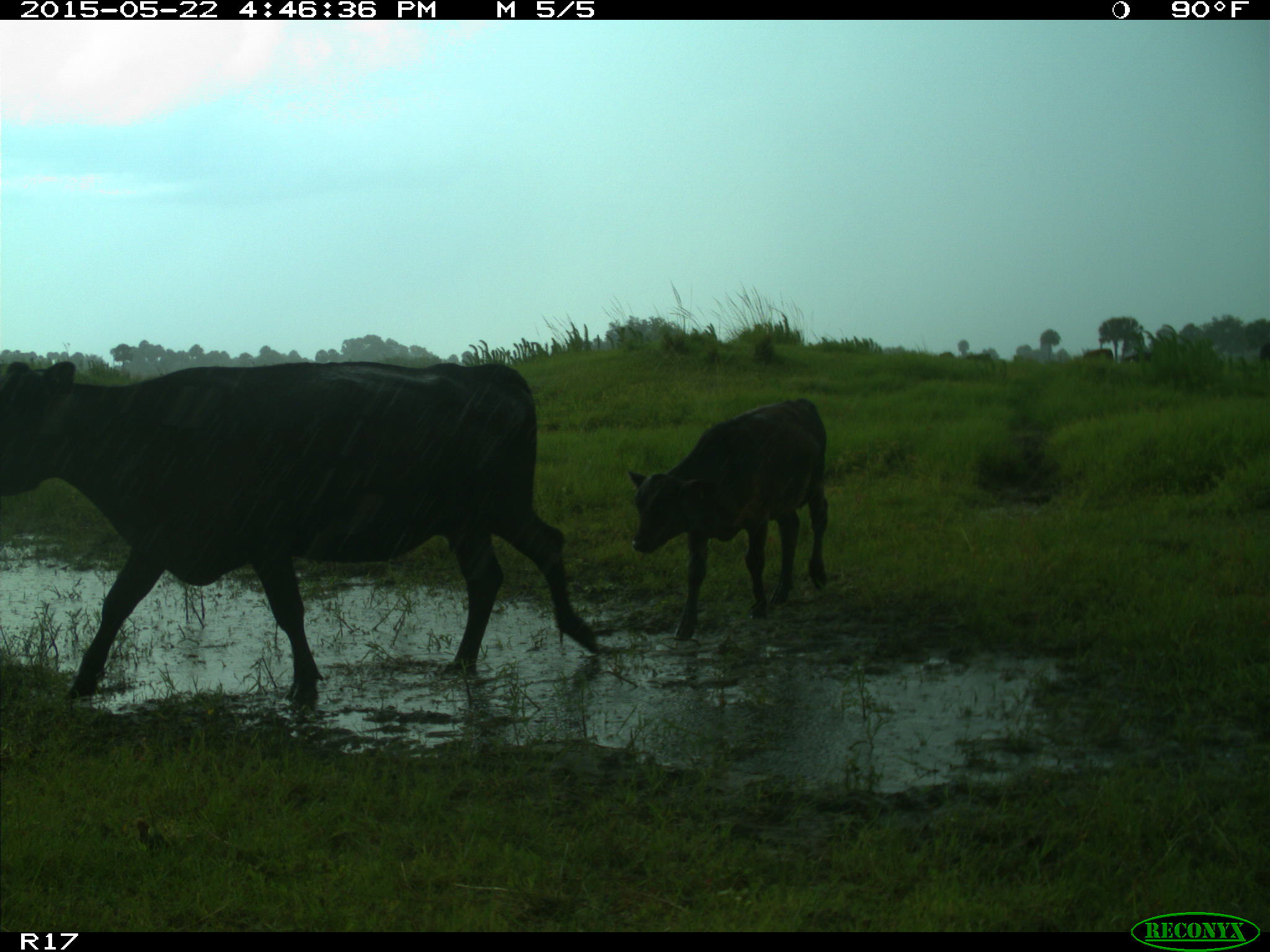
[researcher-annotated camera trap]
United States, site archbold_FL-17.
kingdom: Animalia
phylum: Chordata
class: Mammalia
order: Artiodactyla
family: Bovidae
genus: Bos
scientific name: Bos taurus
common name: domestic cow